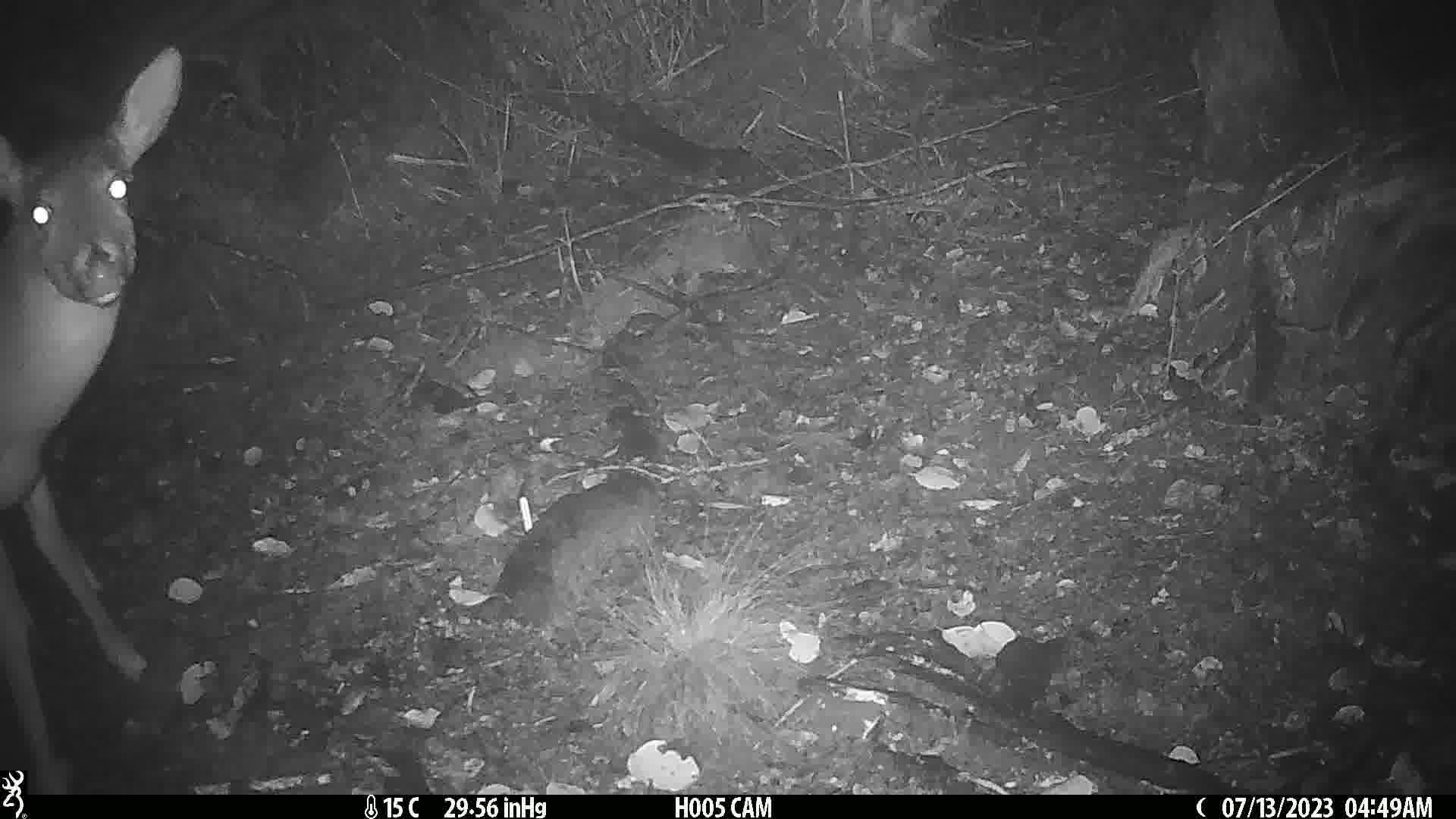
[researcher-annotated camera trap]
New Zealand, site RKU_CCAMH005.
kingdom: Animalia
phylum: Chordata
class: Mammalia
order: Artiodactyla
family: Cervidae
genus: Odocoileus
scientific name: Odocoileus virginianus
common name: white-tailed deer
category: white tailed deer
White tailed deer (white-tailed deer) (Odocoileus virginianus).